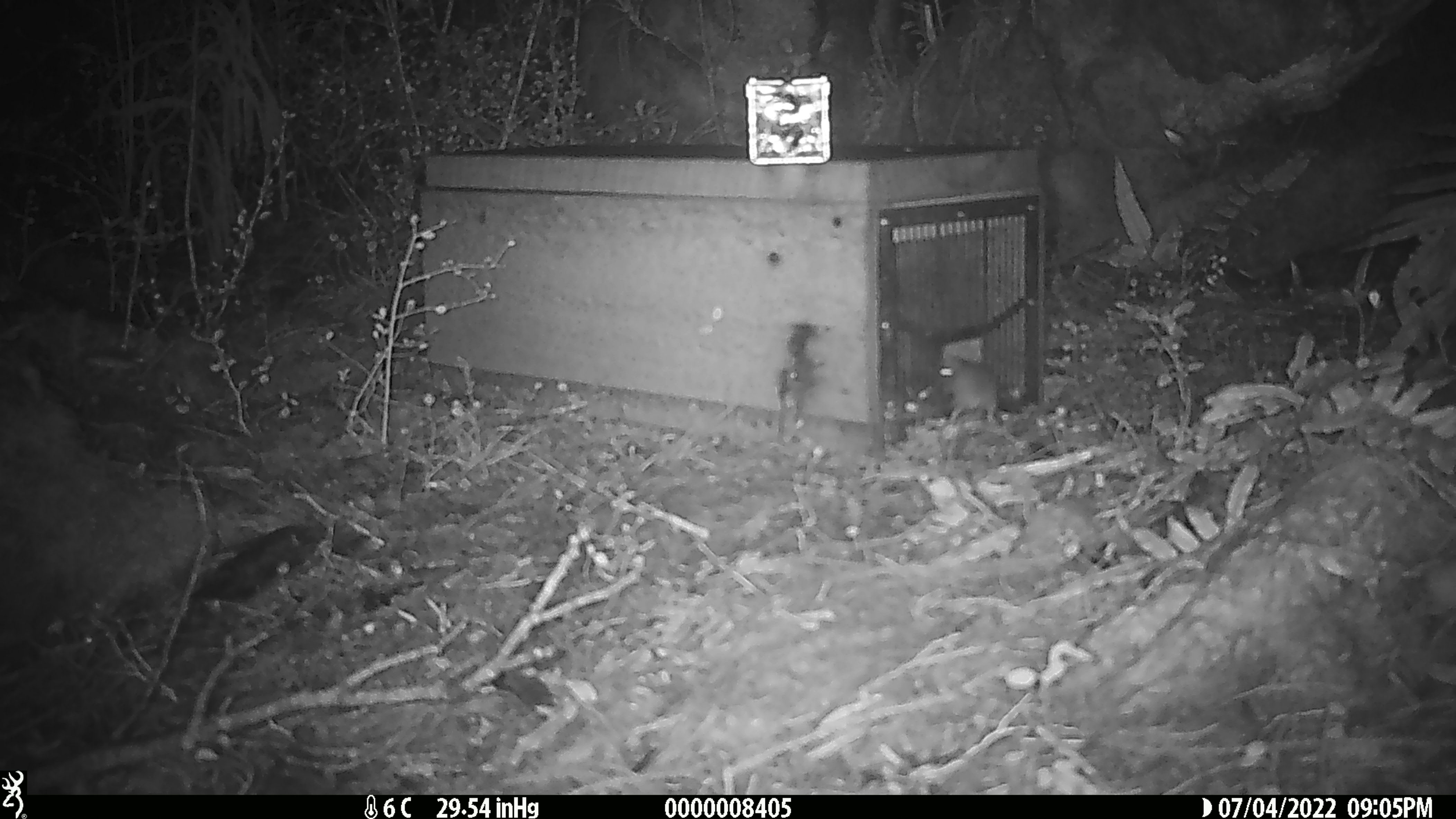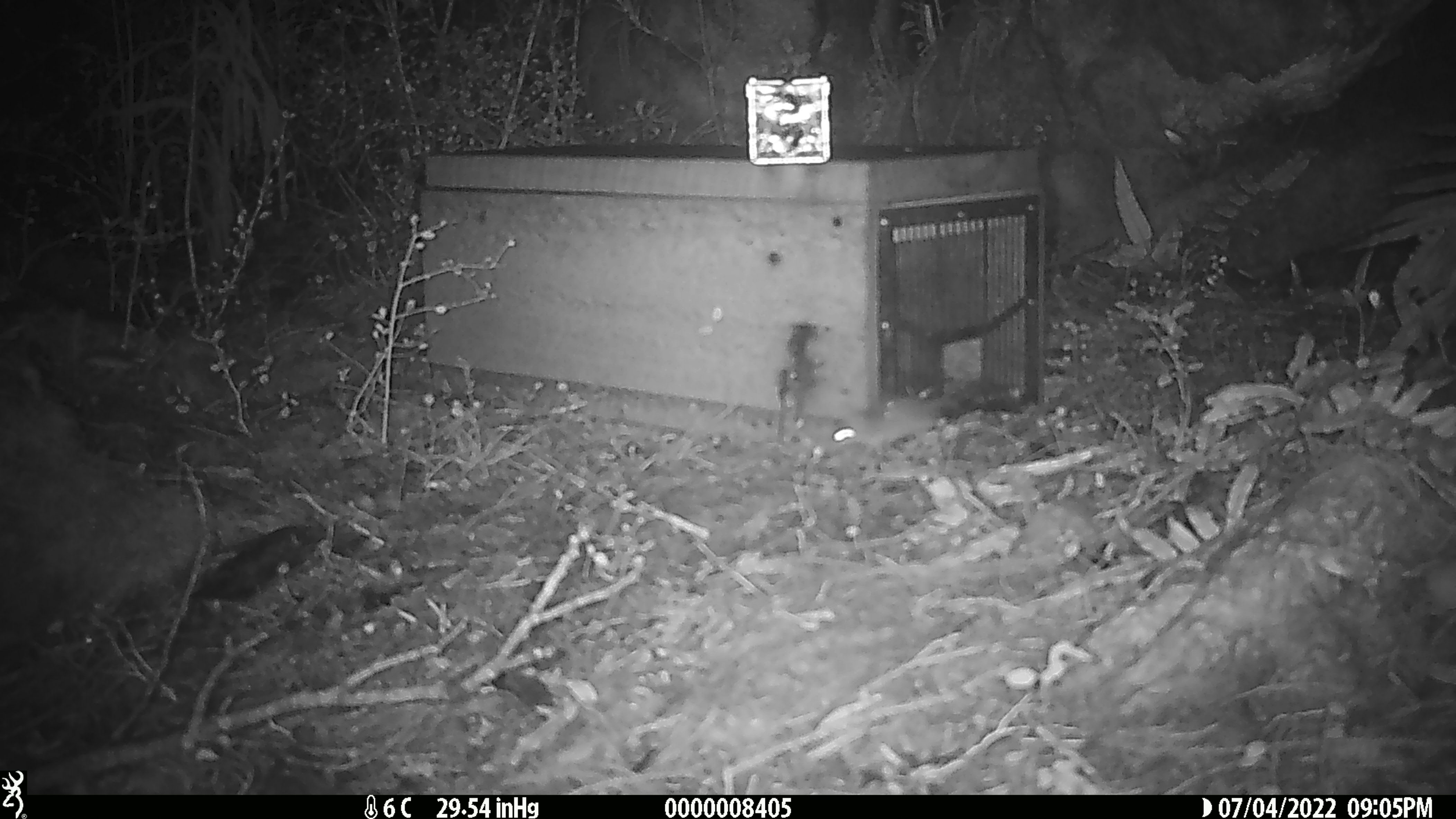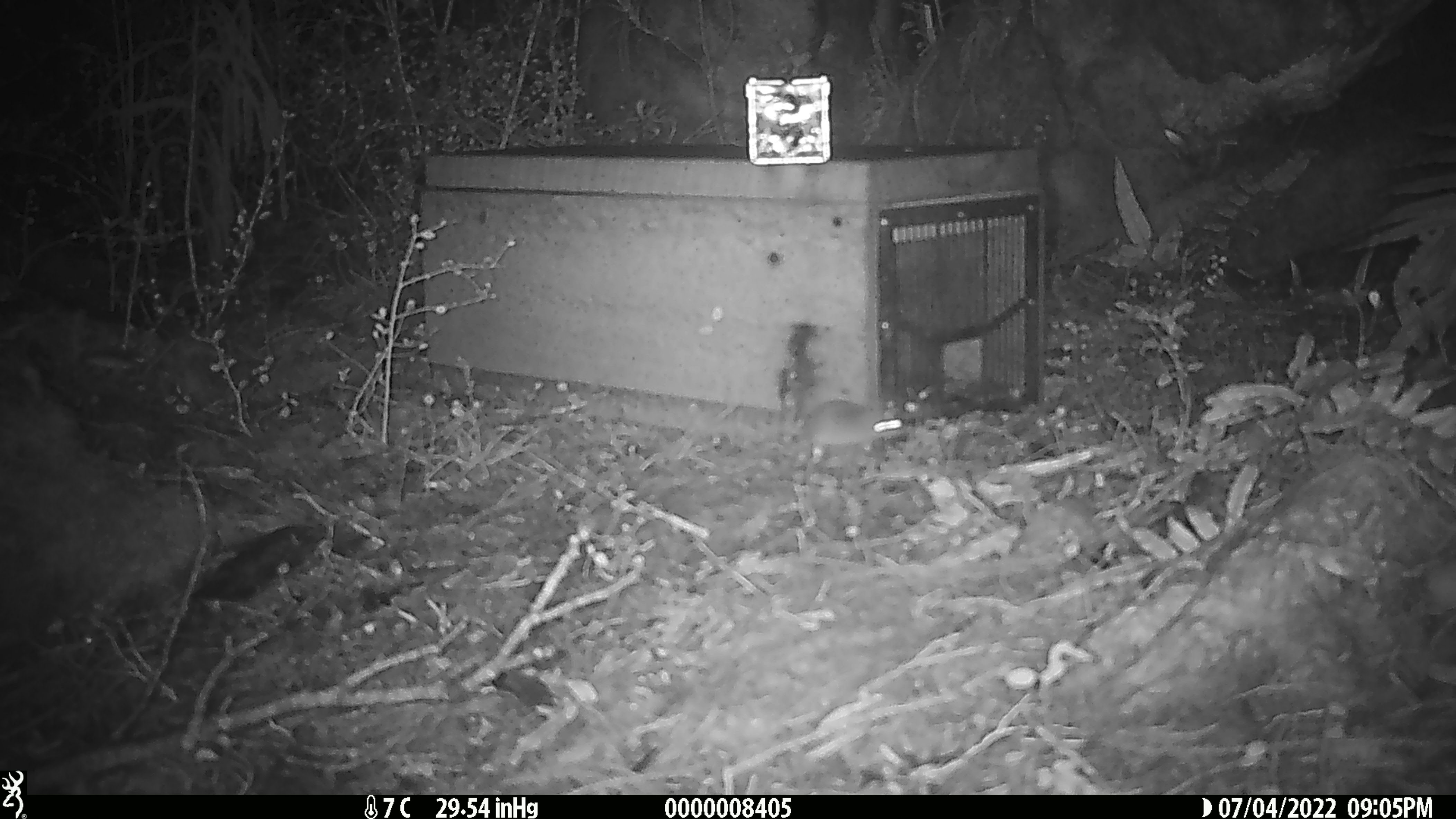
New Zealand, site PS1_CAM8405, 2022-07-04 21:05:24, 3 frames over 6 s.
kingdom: Animalia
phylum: Chordata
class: Mammalia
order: Rodentia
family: Muridae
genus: Mus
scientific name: Mus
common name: mouse